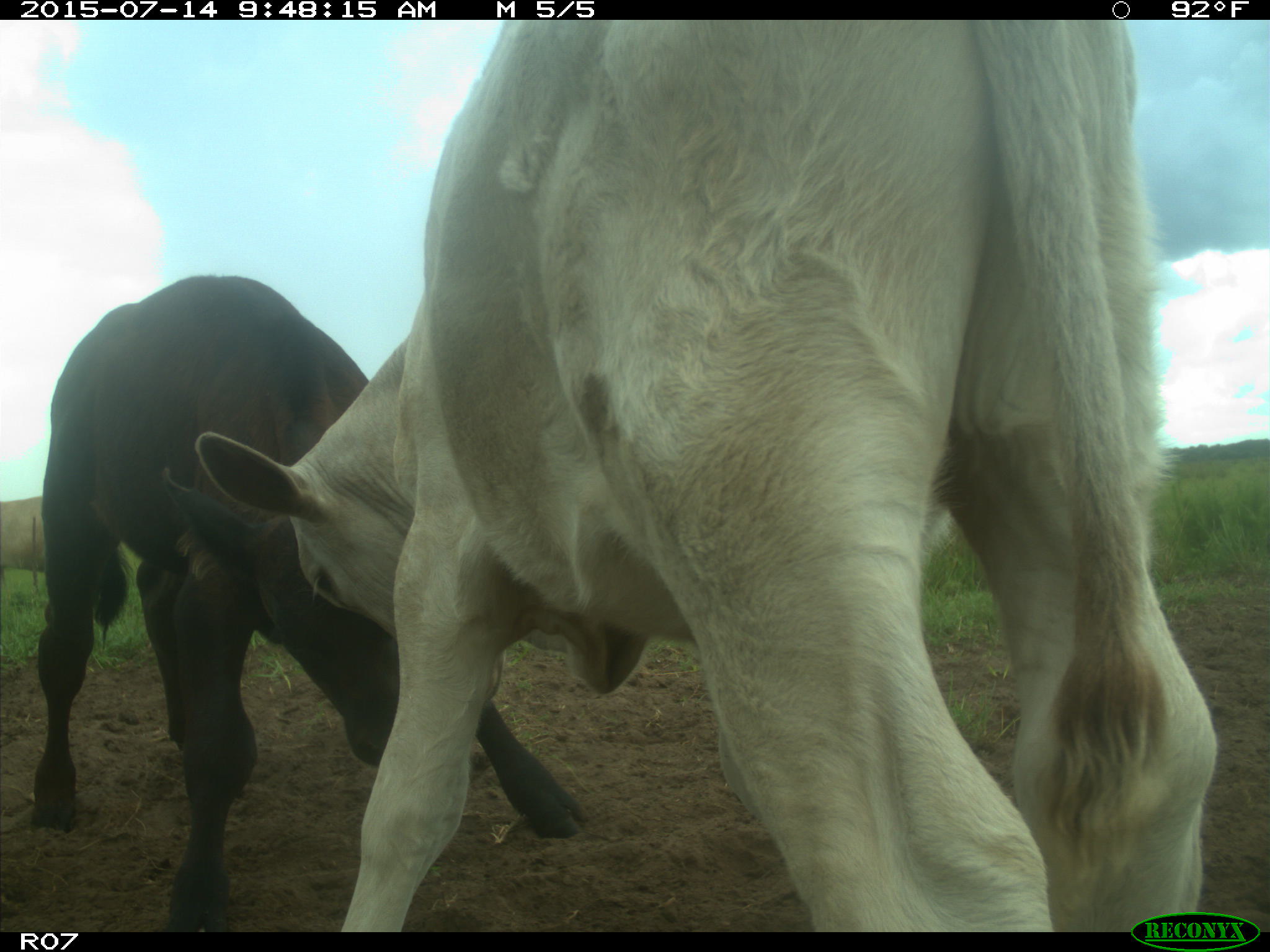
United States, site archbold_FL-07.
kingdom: Animalia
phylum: Chordata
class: Mammalia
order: Artiodactyla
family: Bovidae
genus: Bos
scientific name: Bos taurus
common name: domestic cow